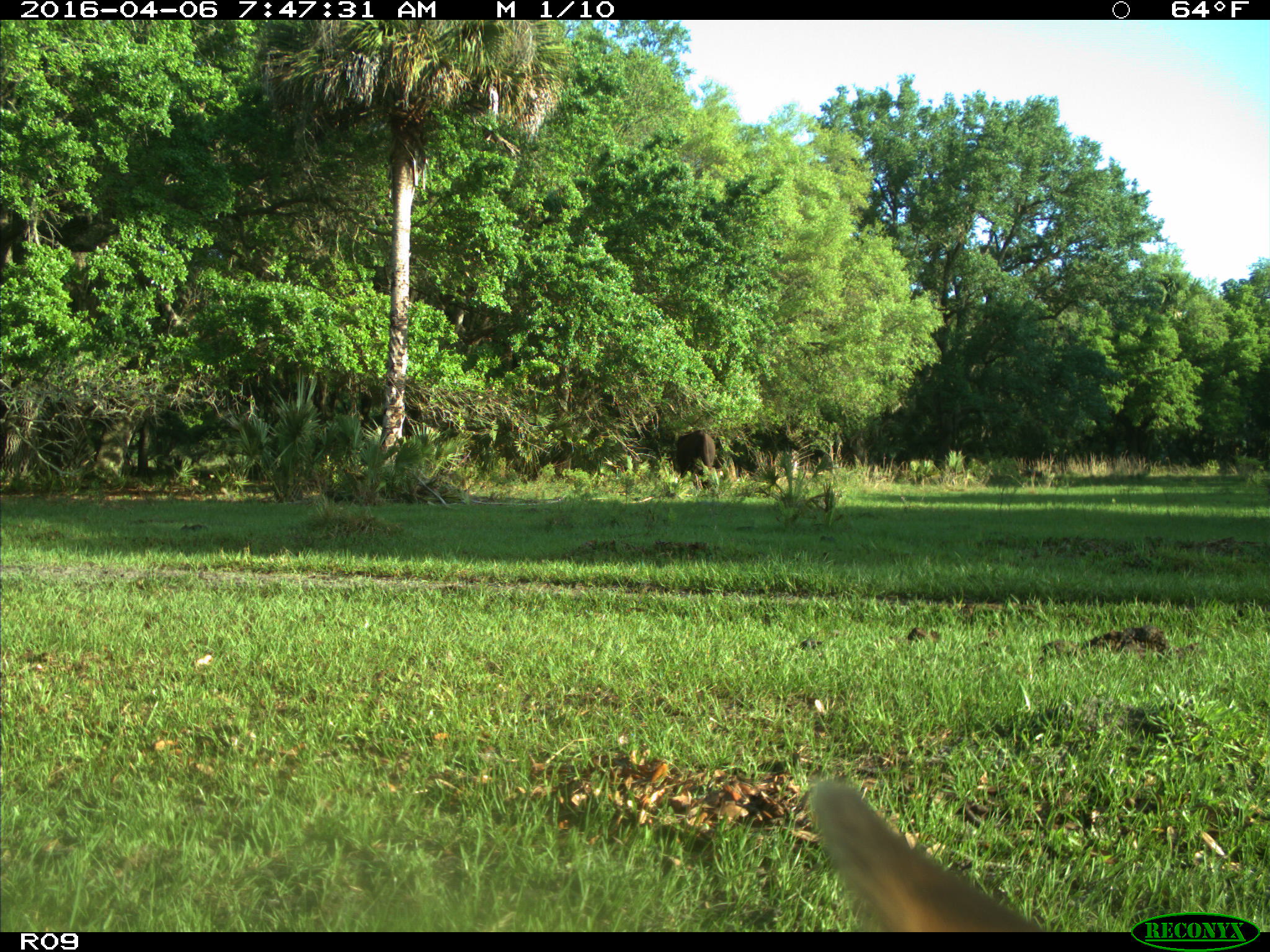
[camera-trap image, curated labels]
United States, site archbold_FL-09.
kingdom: Animalia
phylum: Chordata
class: Mammalia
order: Artiodactyla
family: Bovidae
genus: Bos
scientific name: Bos taurus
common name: domestic cow